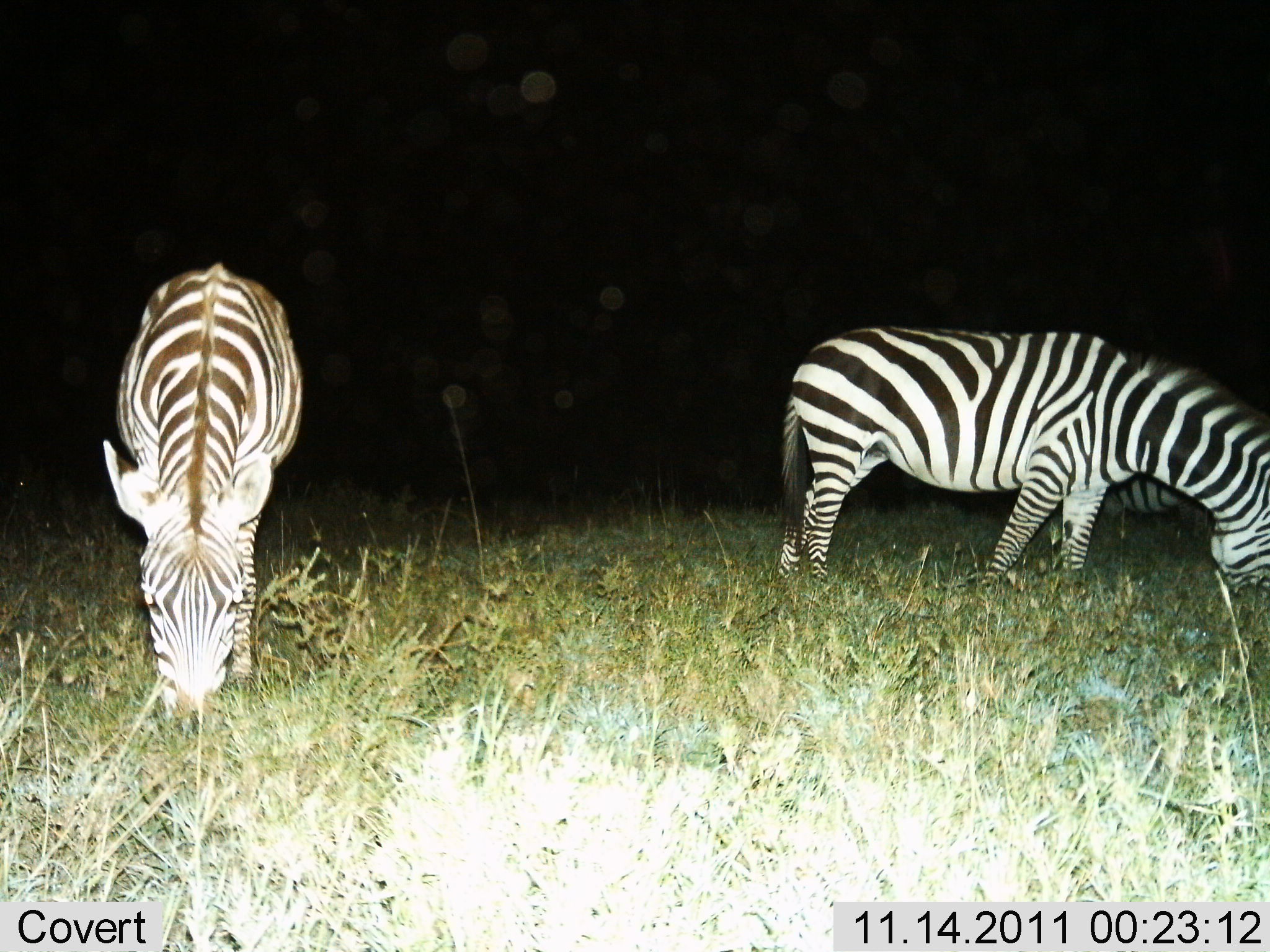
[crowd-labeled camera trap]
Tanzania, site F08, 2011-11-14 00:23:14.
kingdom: Animalia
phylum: Chordata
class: Mammalia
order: Perissodactyla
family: Equidae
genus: Equus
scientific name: Equus quagga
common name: plains zebra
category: zebra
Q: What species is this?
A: Zebra (plains zebra) (Equus quagga).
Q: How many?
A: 3.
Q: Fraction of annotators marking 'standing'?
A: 29%.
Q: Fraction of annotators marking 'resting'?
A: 0%.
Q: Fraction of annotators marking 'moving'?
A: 0%.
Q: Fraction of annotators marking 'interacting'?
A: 0%.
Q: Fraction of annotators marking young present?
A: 0%.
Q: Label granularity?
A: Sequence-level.